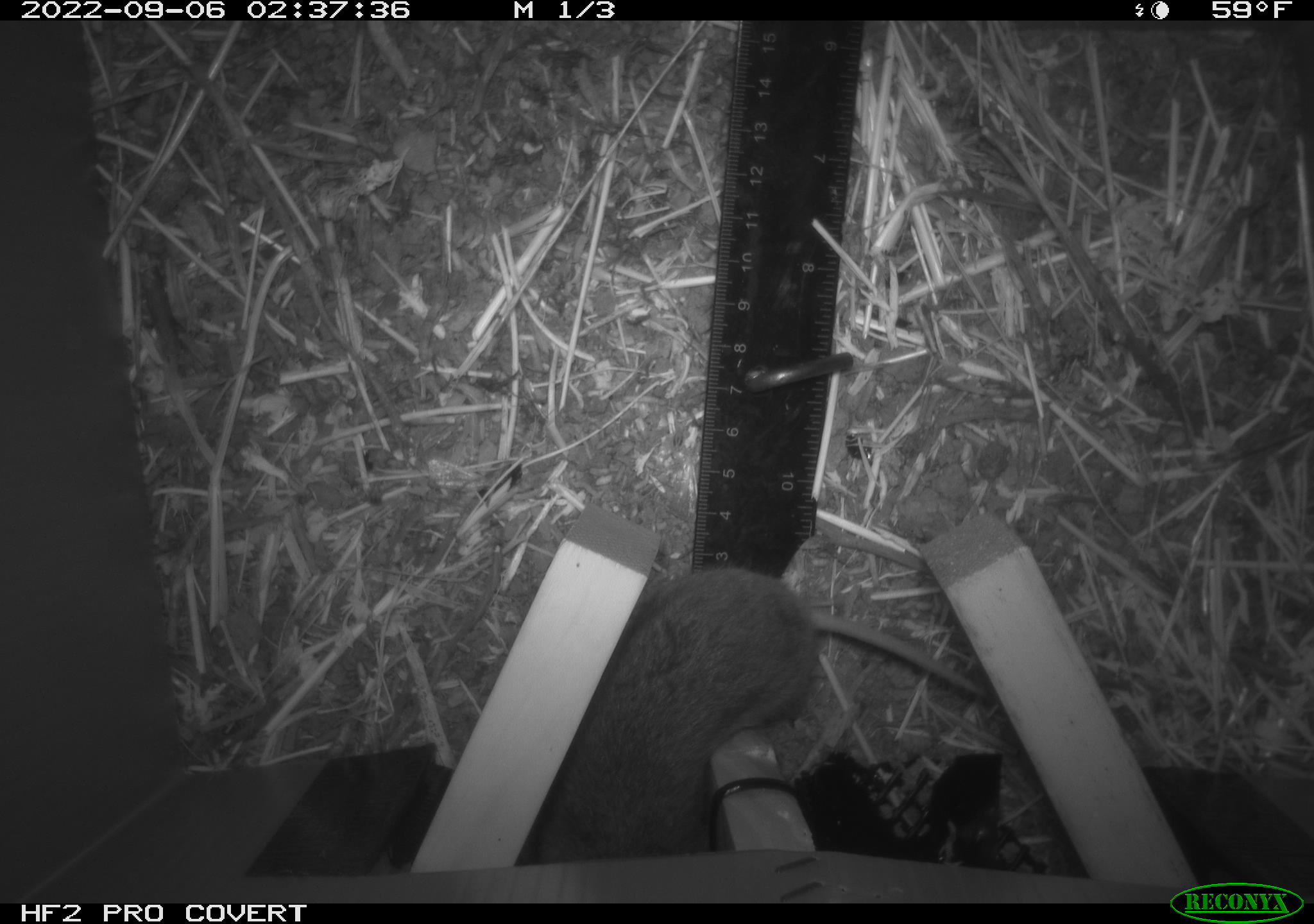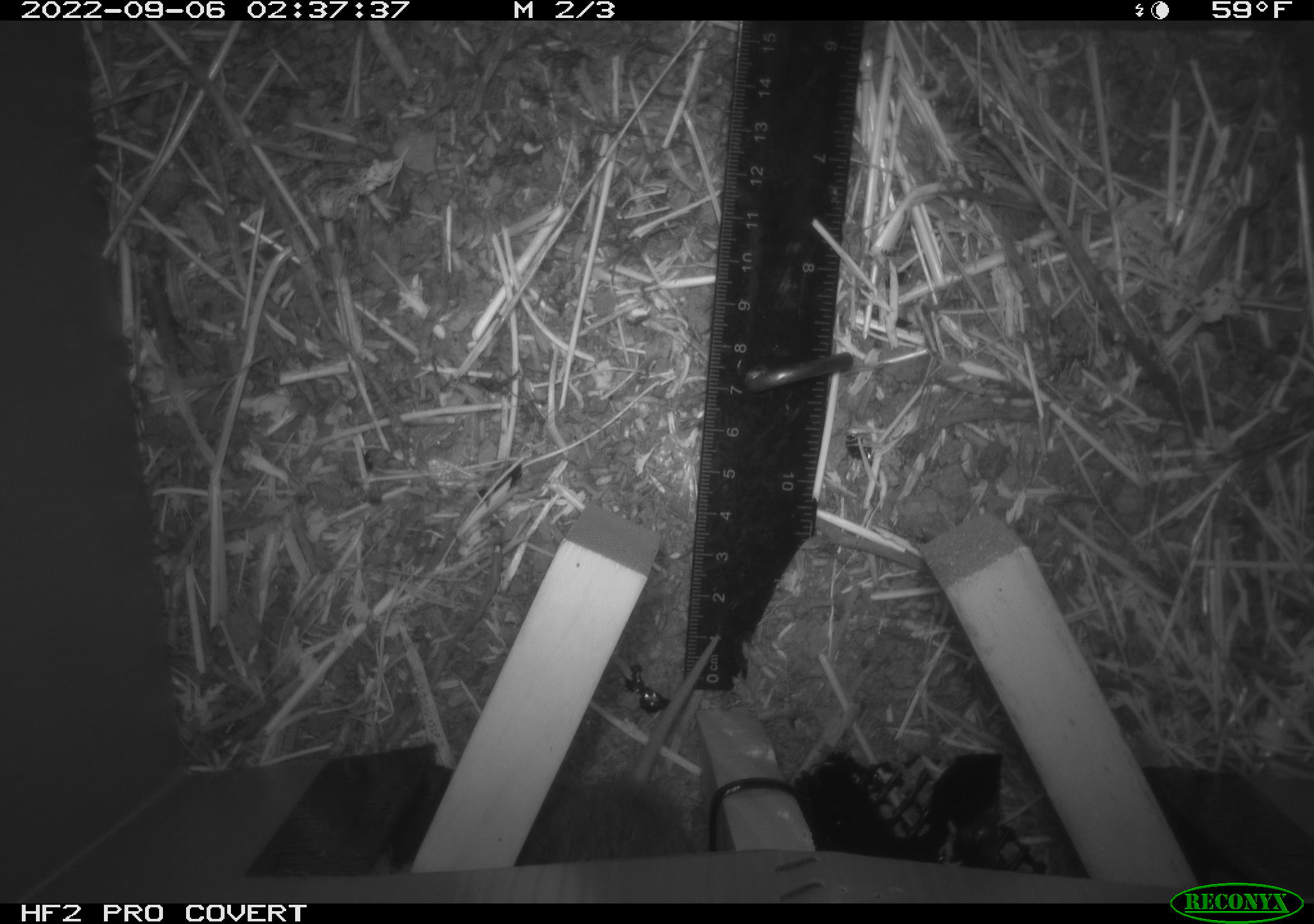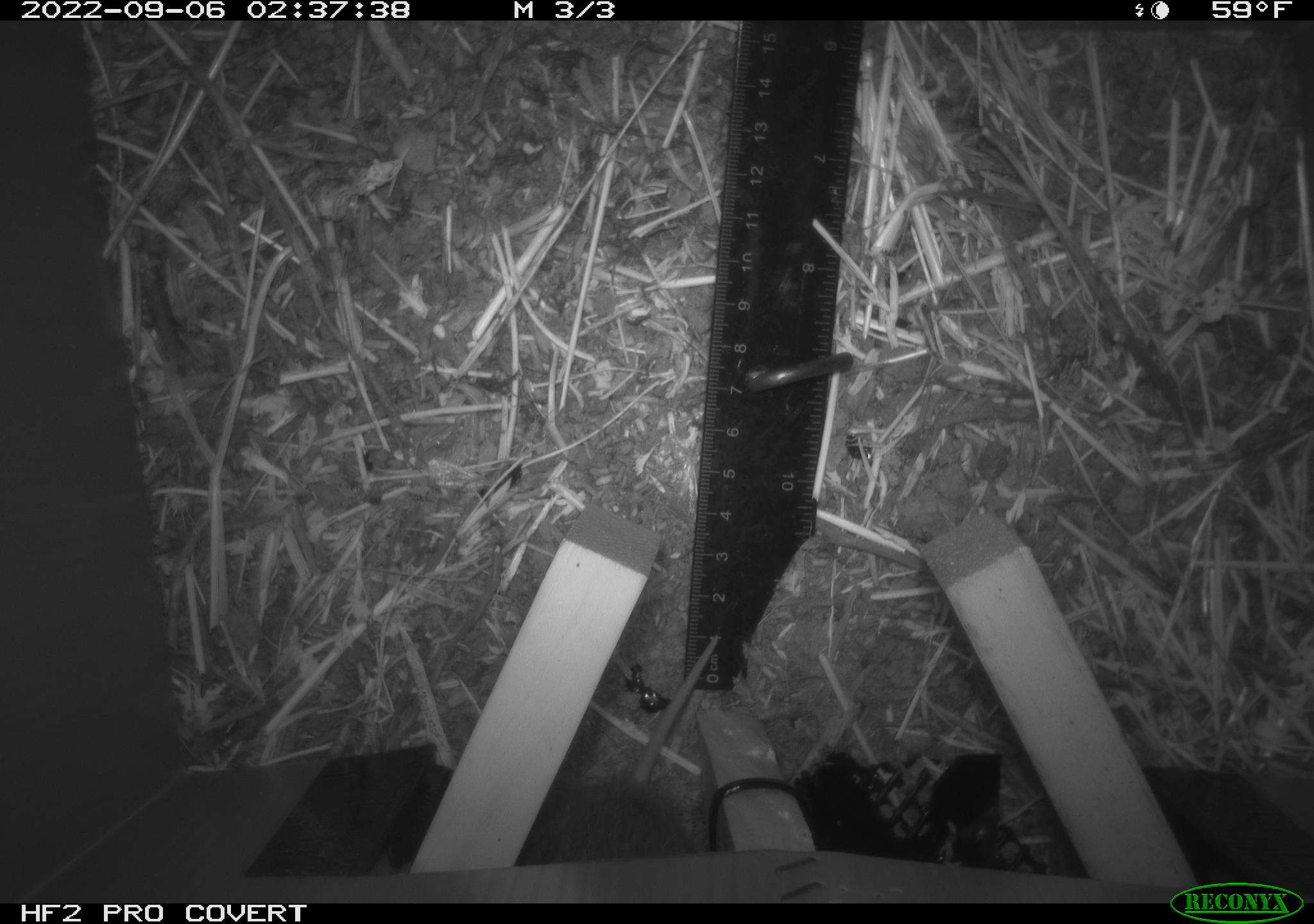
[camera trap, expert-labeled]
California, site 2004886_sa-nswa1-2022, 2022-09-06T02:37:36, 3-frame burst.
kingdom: Animalia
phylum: Chordata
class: Mammalia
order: Rodentia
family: Cricetidae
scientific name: Cricetidae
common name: hamsters, voles, lemmings, and allies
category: cricetidae family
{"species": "cricetidae family (hamsters, voles, lemmings, and allies) (Cricetidae)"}